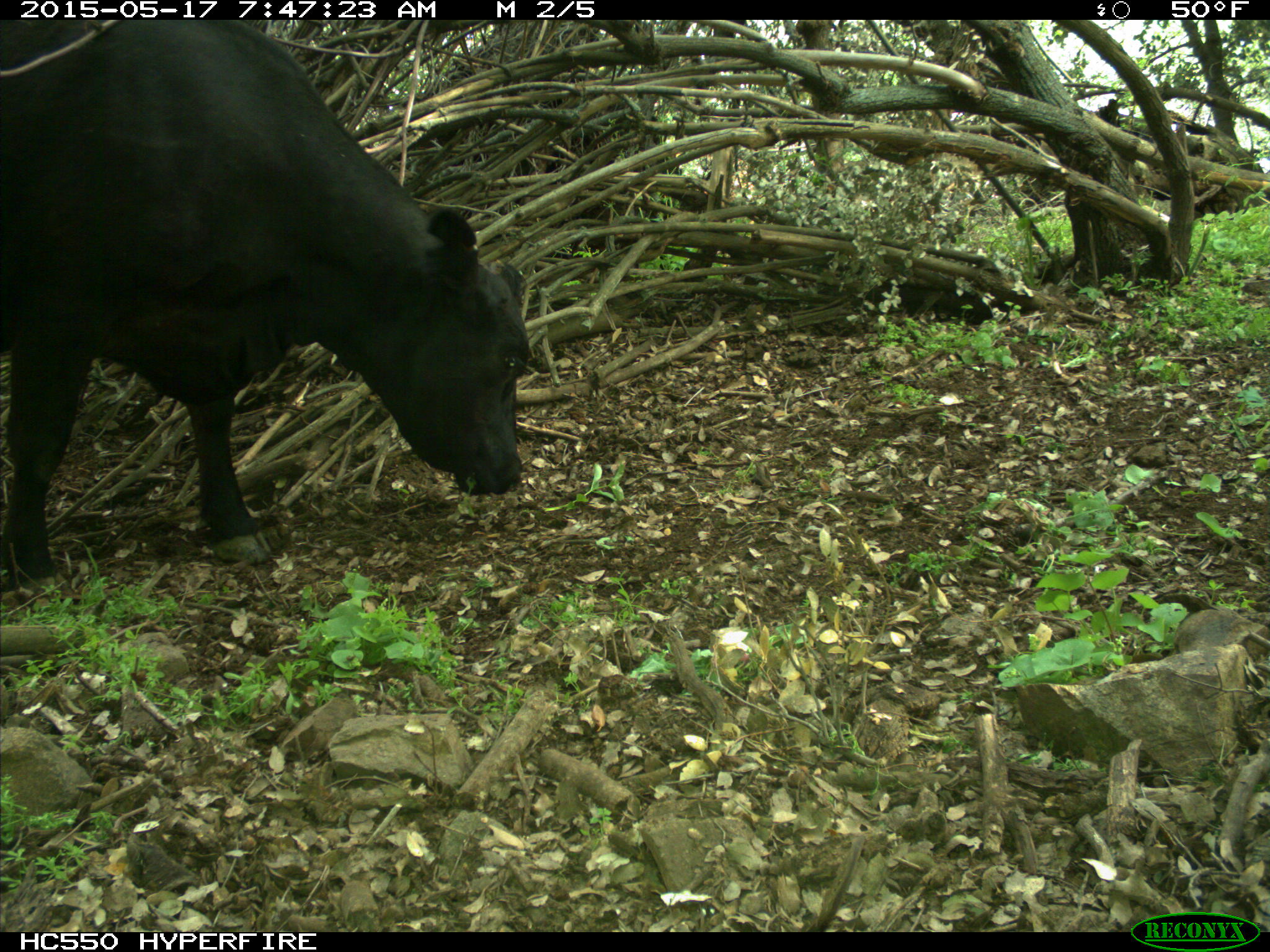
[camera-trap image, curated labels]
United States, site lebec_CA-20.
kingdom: Animalia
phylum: Chordata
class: Mammalia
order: Artiodactyla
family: Bovidae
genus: Bos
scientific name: Bos taurus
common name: domestic cow